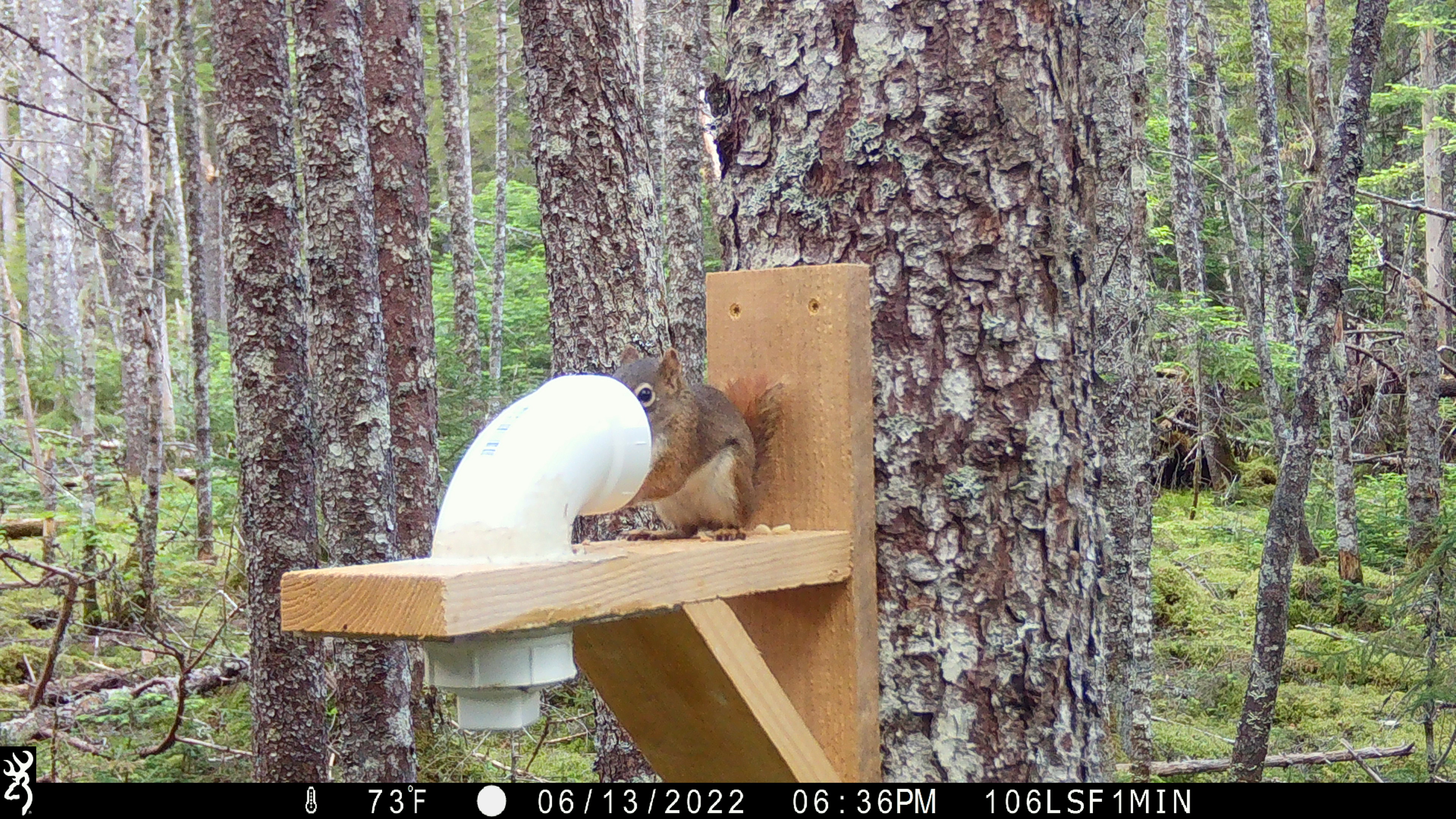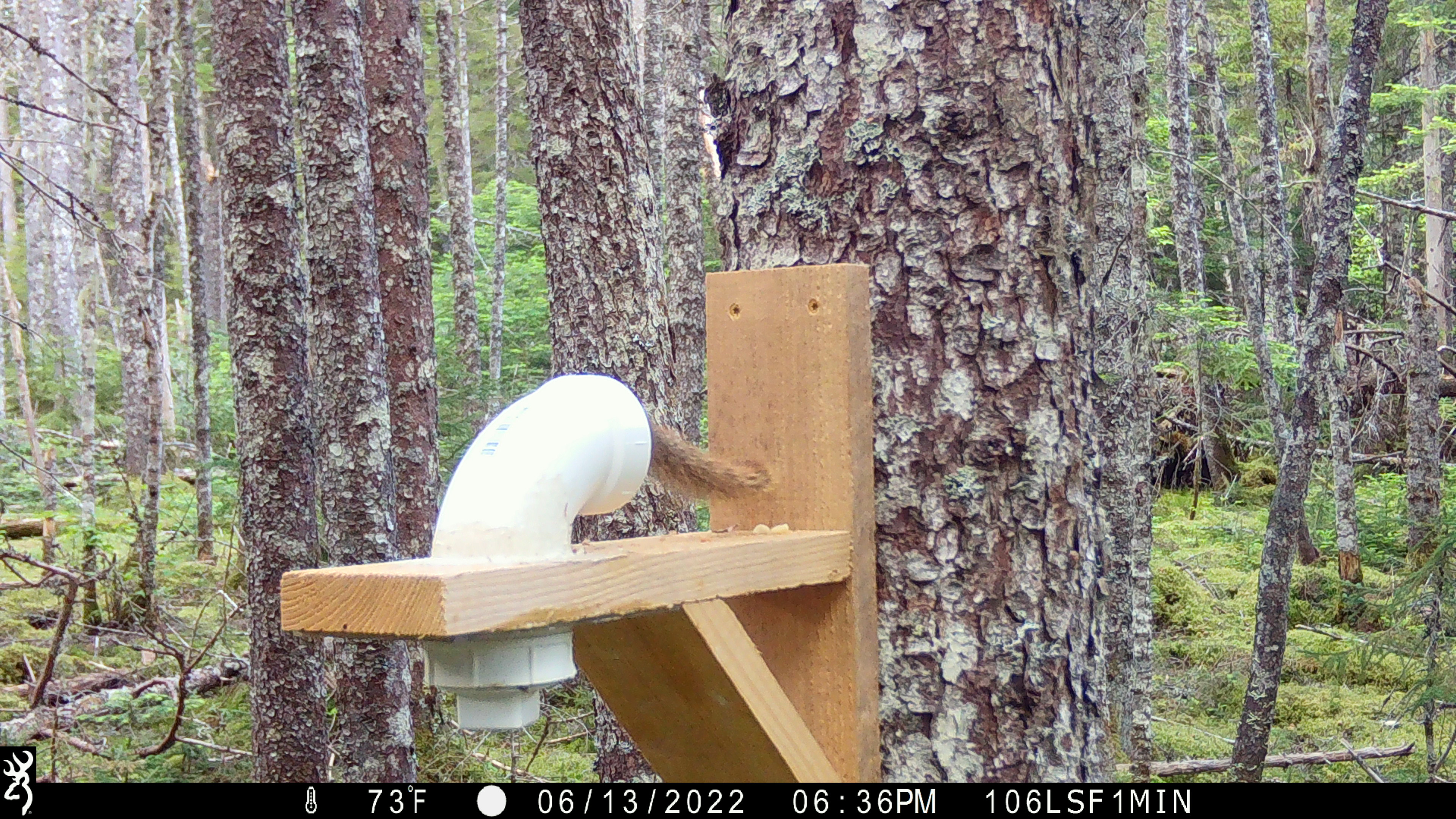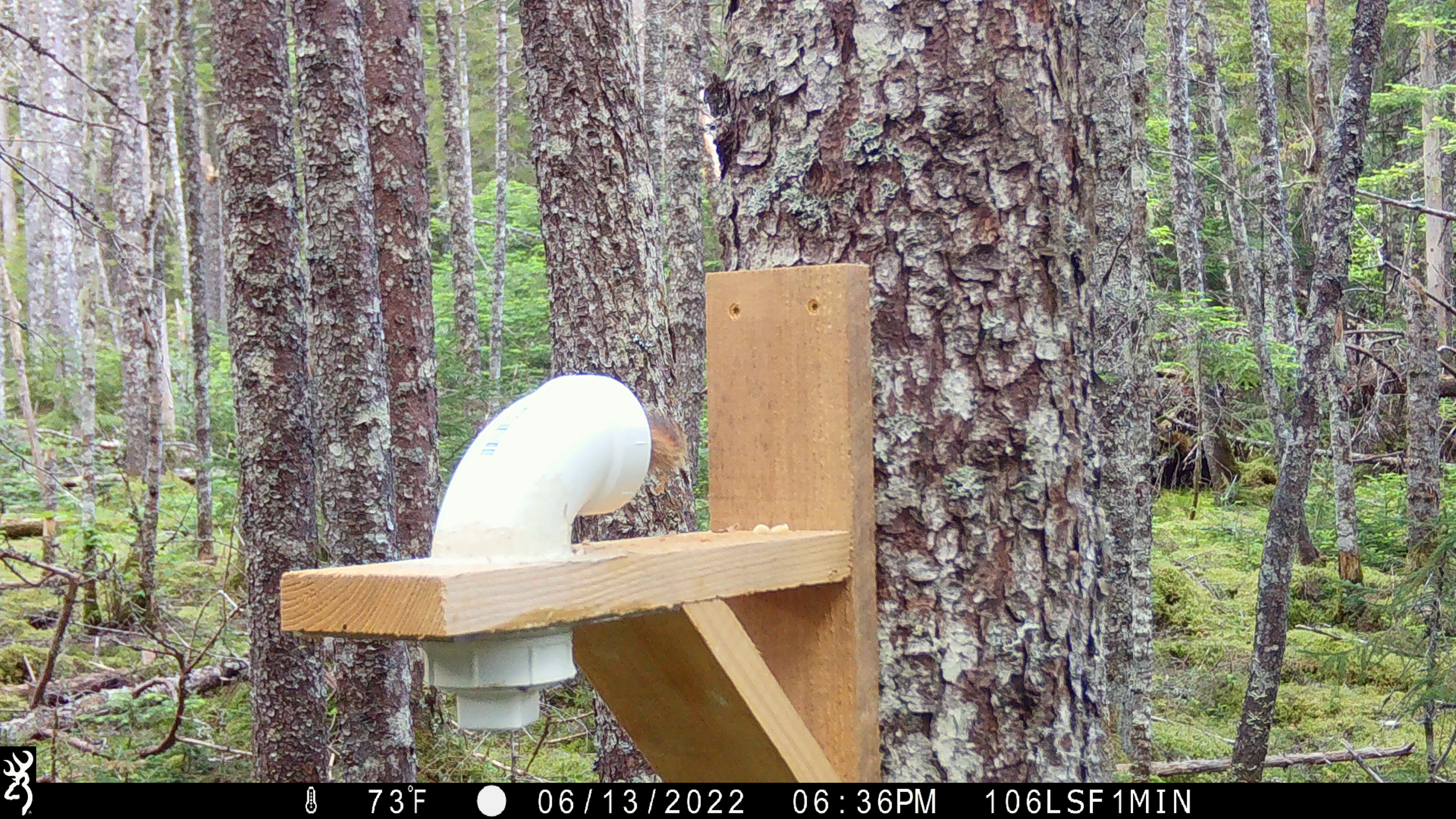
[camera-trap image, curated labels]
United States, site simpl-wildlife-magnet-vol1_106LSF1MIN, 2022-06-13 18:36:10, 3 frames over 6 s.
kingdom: Animalia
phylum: Chordata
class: Mammalia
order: Rodentia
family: Sciuridae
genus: Tamiasciurus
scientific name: Tamiasciurus hudsonicus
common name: red squirrel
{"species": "red squirrel (Tamiasciurus hudsonicus)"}